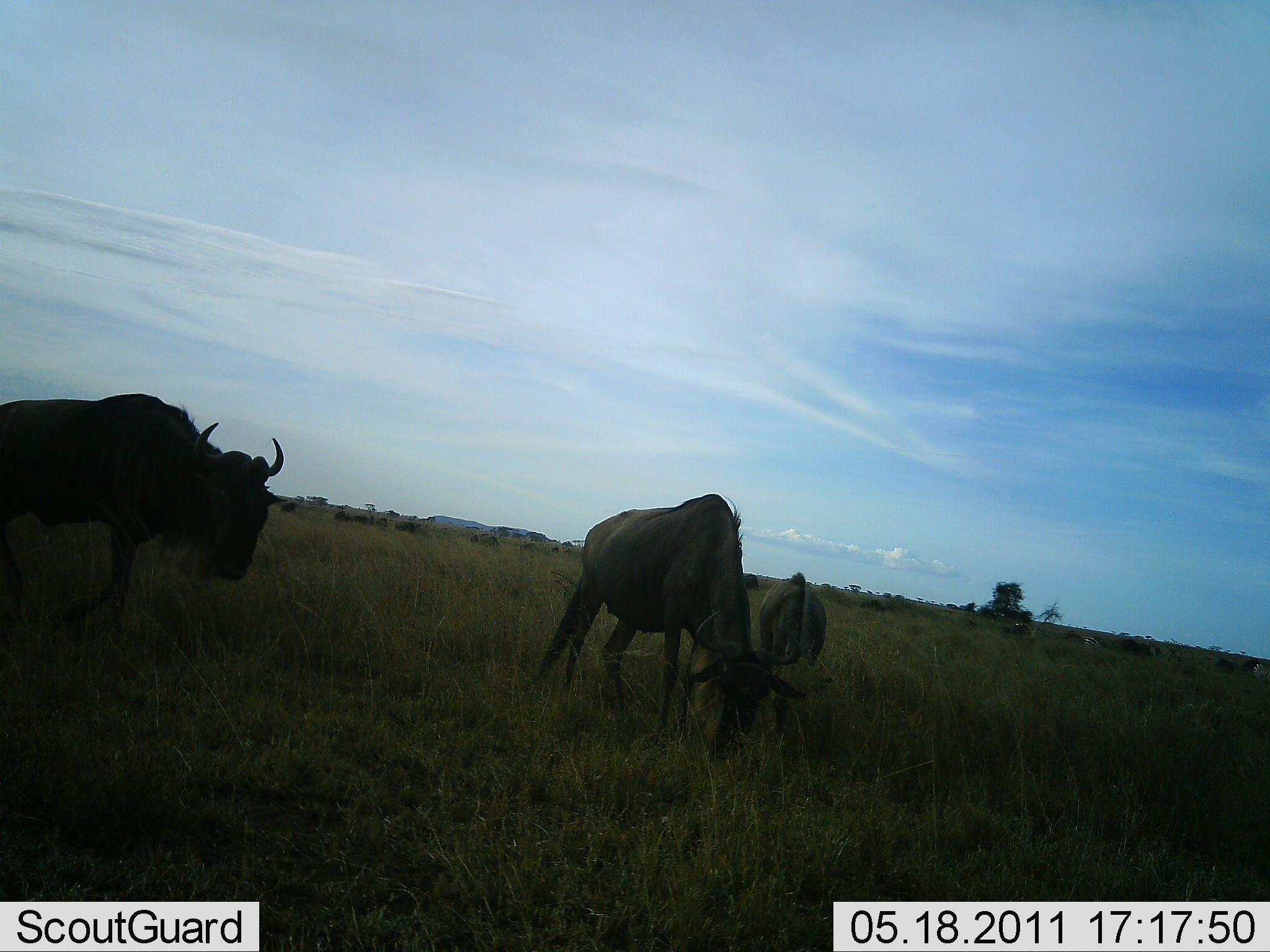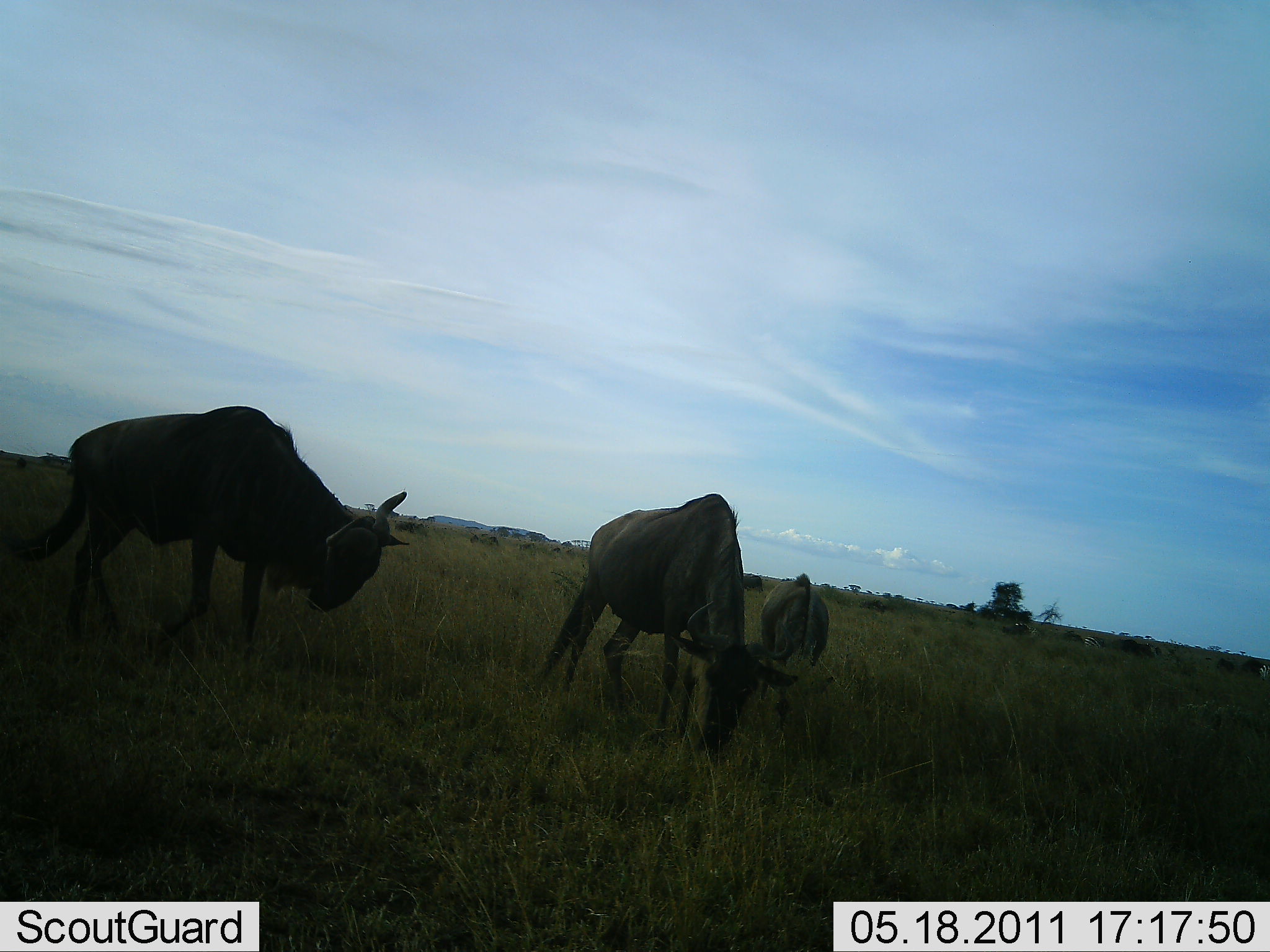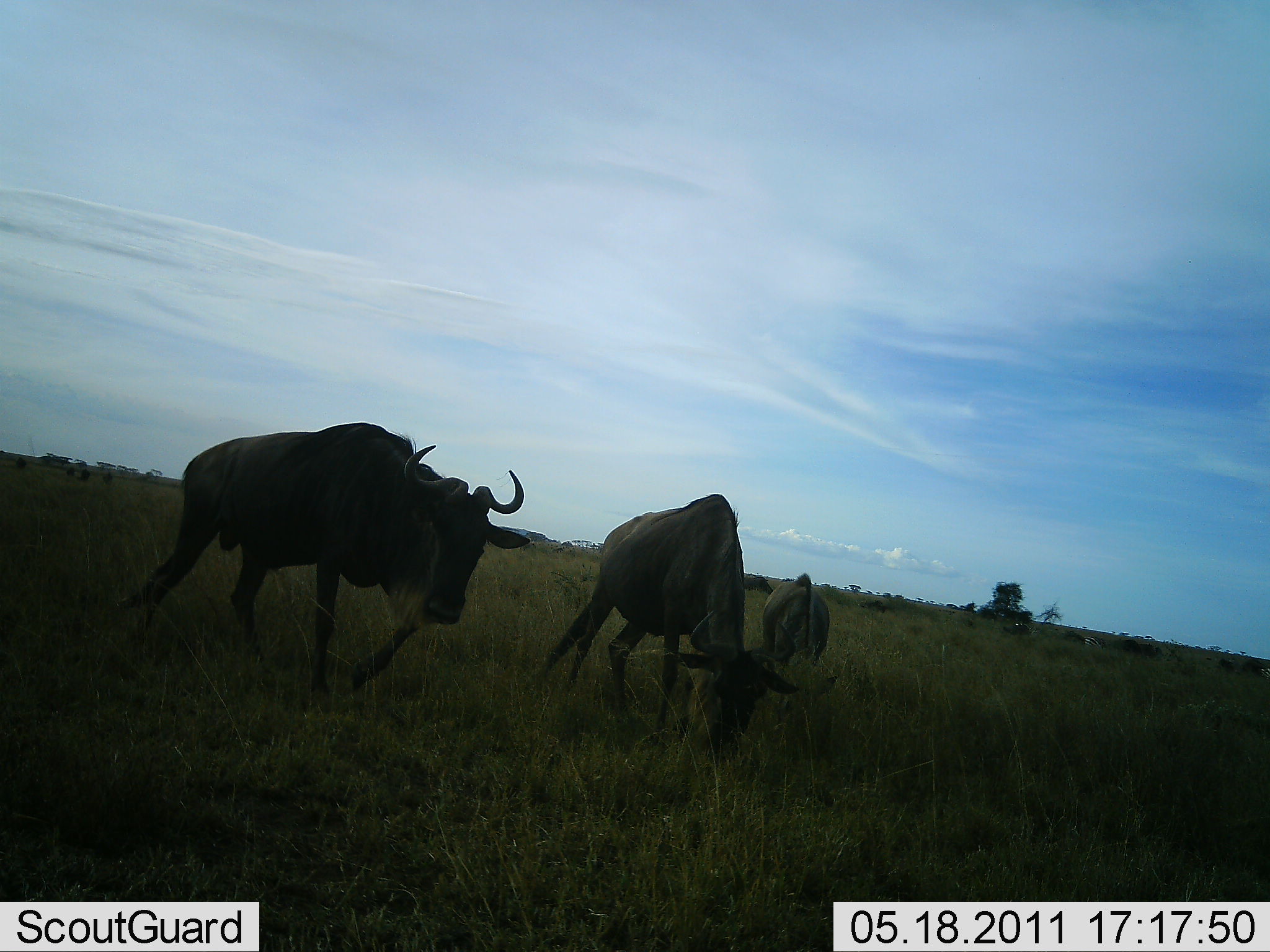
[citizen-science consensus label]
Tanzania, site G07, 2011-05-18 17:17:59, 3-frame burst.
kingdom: Animalia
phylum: Chordata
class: Mammalia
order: Artiodactyla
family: Bovidae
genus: Connochaetes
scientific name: Connochaetes taurinus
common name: blue wildebeest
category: wildebeest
Wildebeest (blue wildebeest) (Connochaetes taurinus), count 3. Behavior (volunteer vote fractions): standing 30%, resting 0%, moving 30%, interacting 0%. Young present (vote fraction): 0%. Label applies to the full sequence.